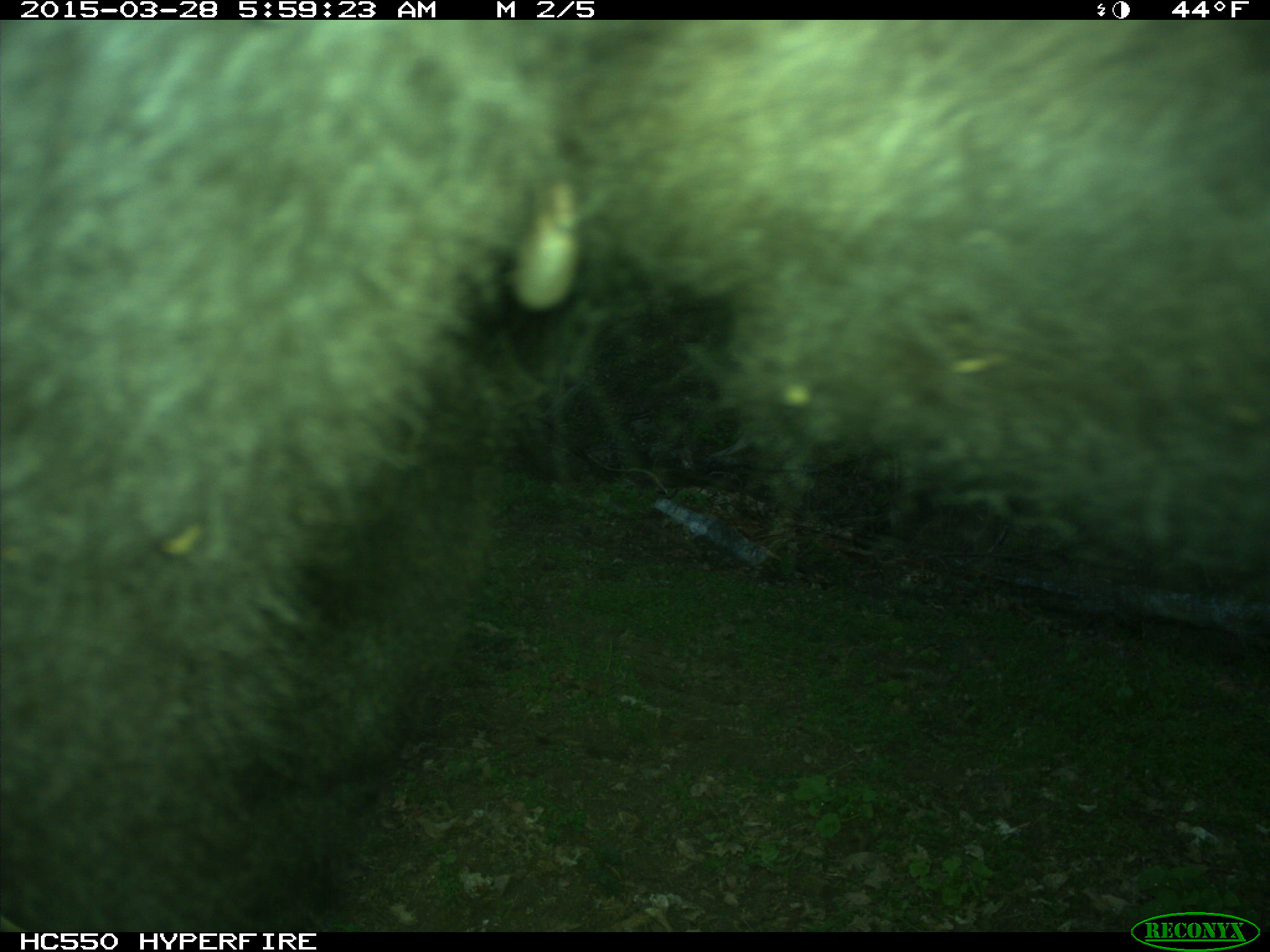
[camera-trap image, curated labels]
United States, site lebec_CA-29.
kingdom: Animalia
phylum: Chordata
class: Mammalia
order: Artiodactyla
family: Bovidae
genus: Bos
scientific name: Bos taurus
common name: domestic cow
Bos taurus (domestic cow).